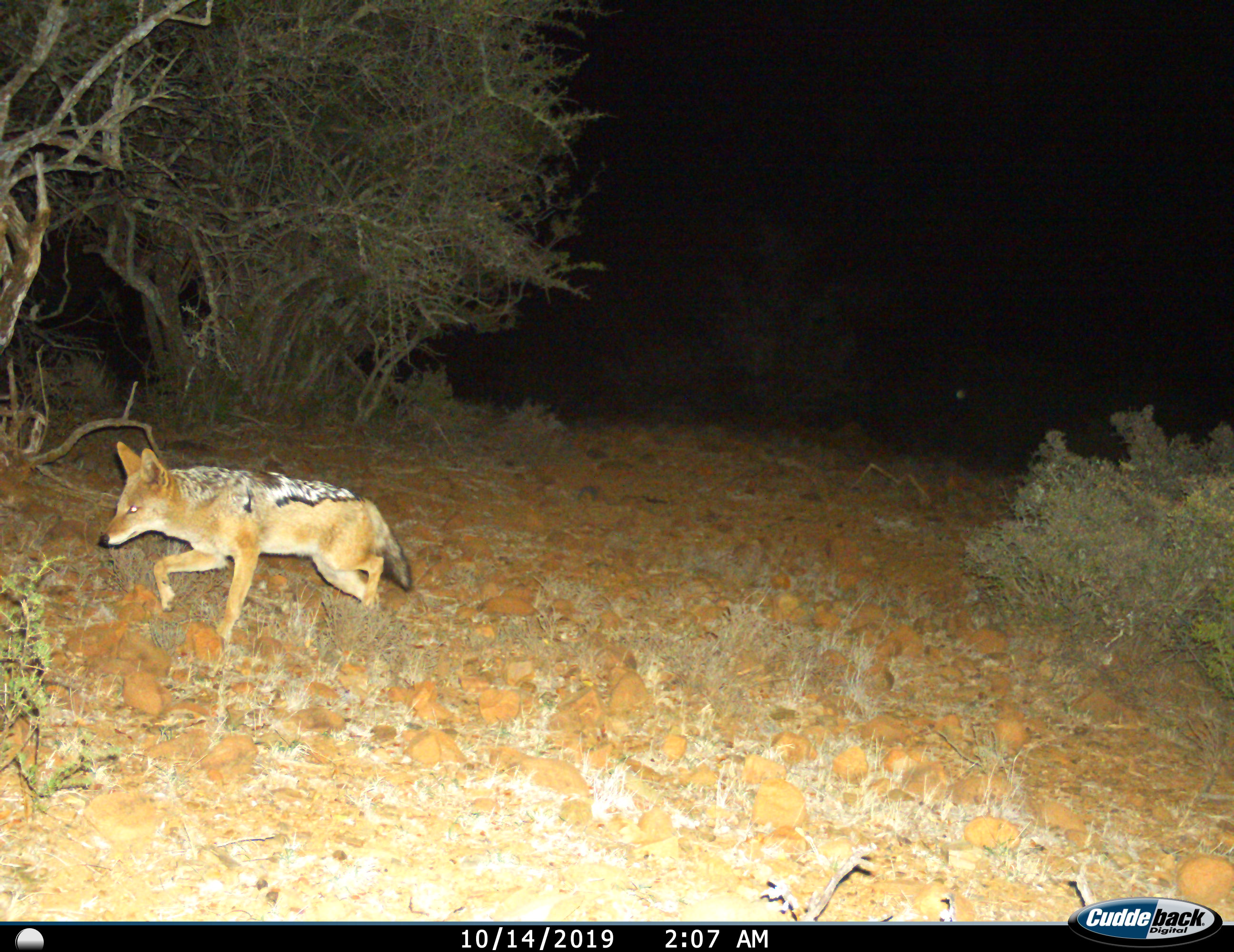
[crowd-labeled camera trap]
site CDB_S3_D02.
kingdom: Animalia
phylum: Chordata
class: Mammalia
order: Carnivora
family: Canidae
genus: Lupulella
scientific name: Lupulella mesomelas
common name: black-backed jackal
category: jackalblackbacked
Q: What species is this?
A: Jackalblackbacked (black-backed jackal) (Lupulella mesomelas).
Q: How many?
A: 1.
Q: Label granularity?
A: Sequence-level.